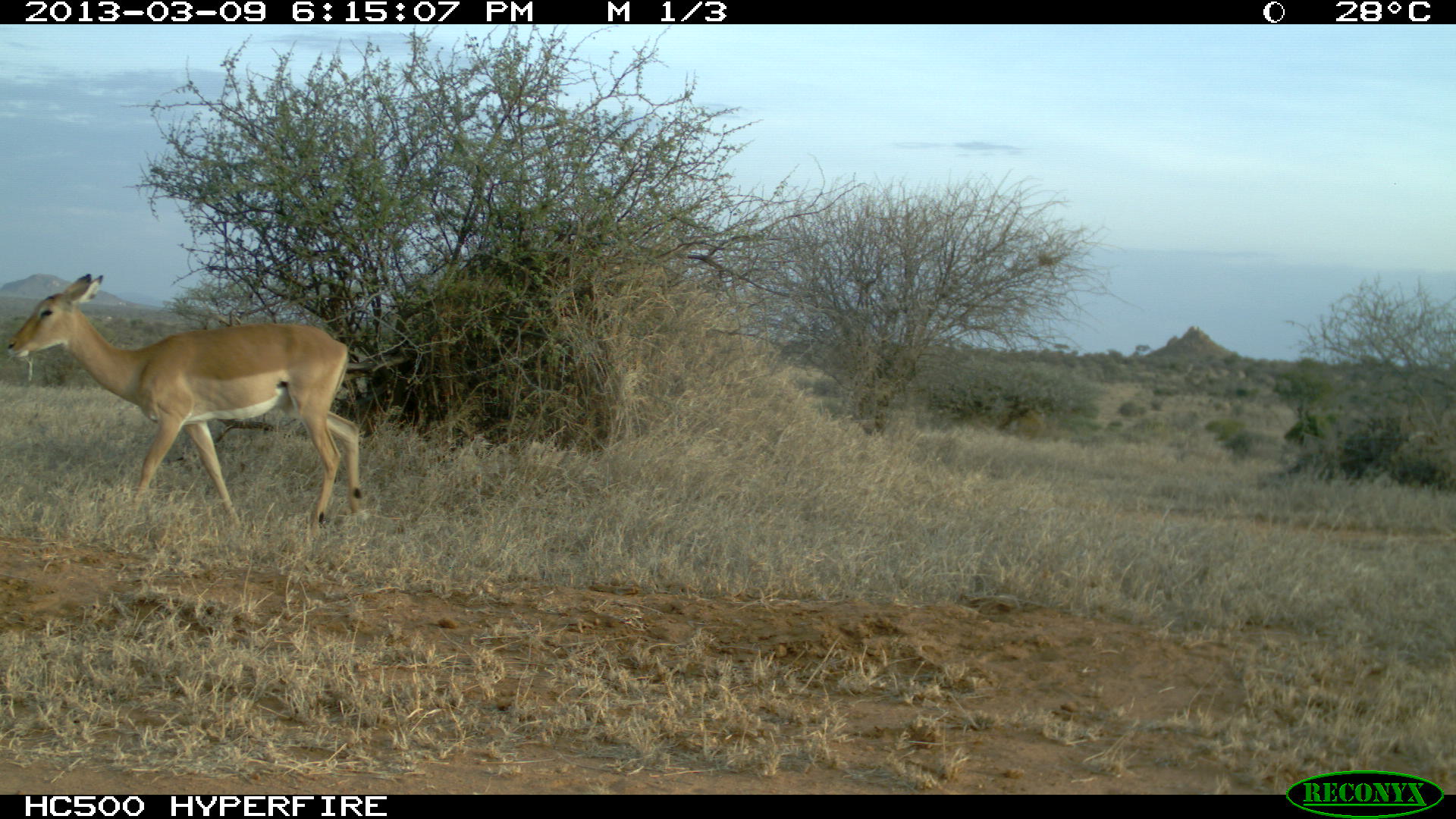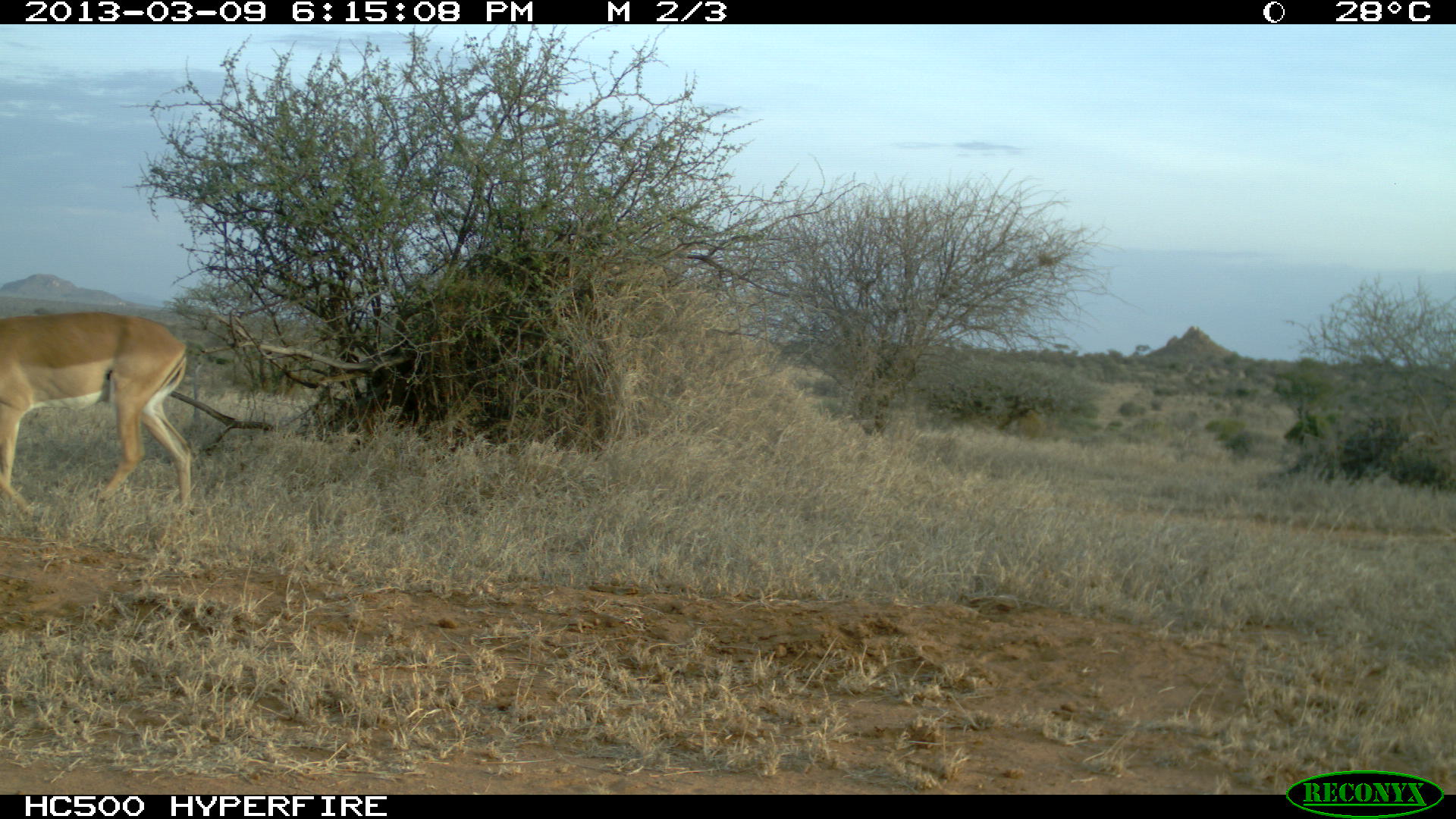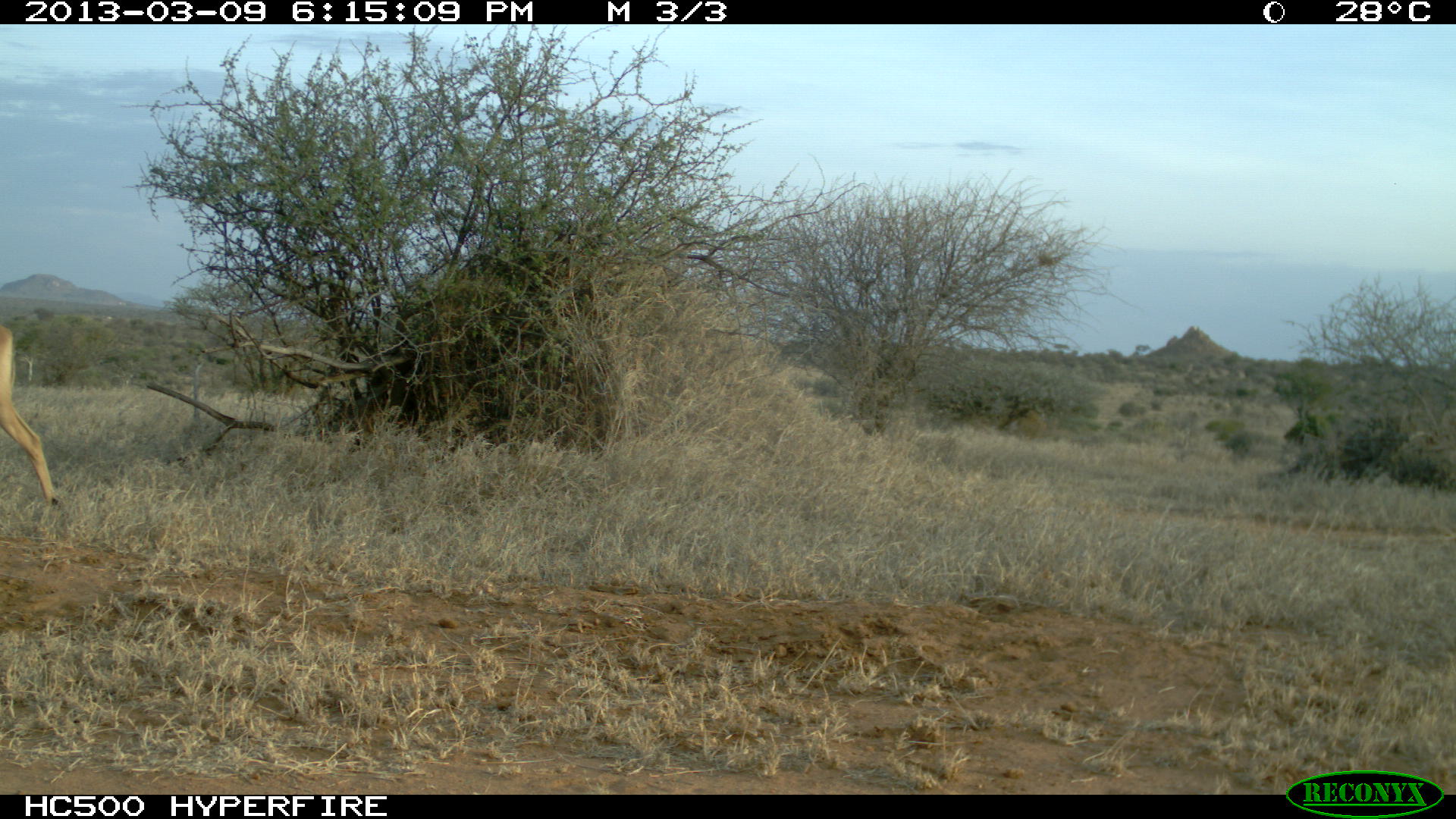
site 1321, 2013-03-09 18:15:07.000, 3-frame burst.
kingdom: Animalia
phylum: Chordata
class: Mammalia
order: Artiodactyla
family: Bovidae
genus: Aepyceros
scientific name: Aepyceros melampus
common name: impala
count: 1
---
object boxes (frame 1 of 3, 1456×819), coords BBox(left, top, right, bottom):
aepyceros melampus: BBox(5, 272, 366, 540)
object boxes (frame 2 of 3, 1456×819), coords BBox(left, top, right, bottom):
aepyceros melampus: BBox(0, 309, 195, 514)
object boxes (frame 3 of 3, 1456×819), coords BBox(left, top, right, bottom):
aepyceros melampus: BBox(0, 323, 62, 504)